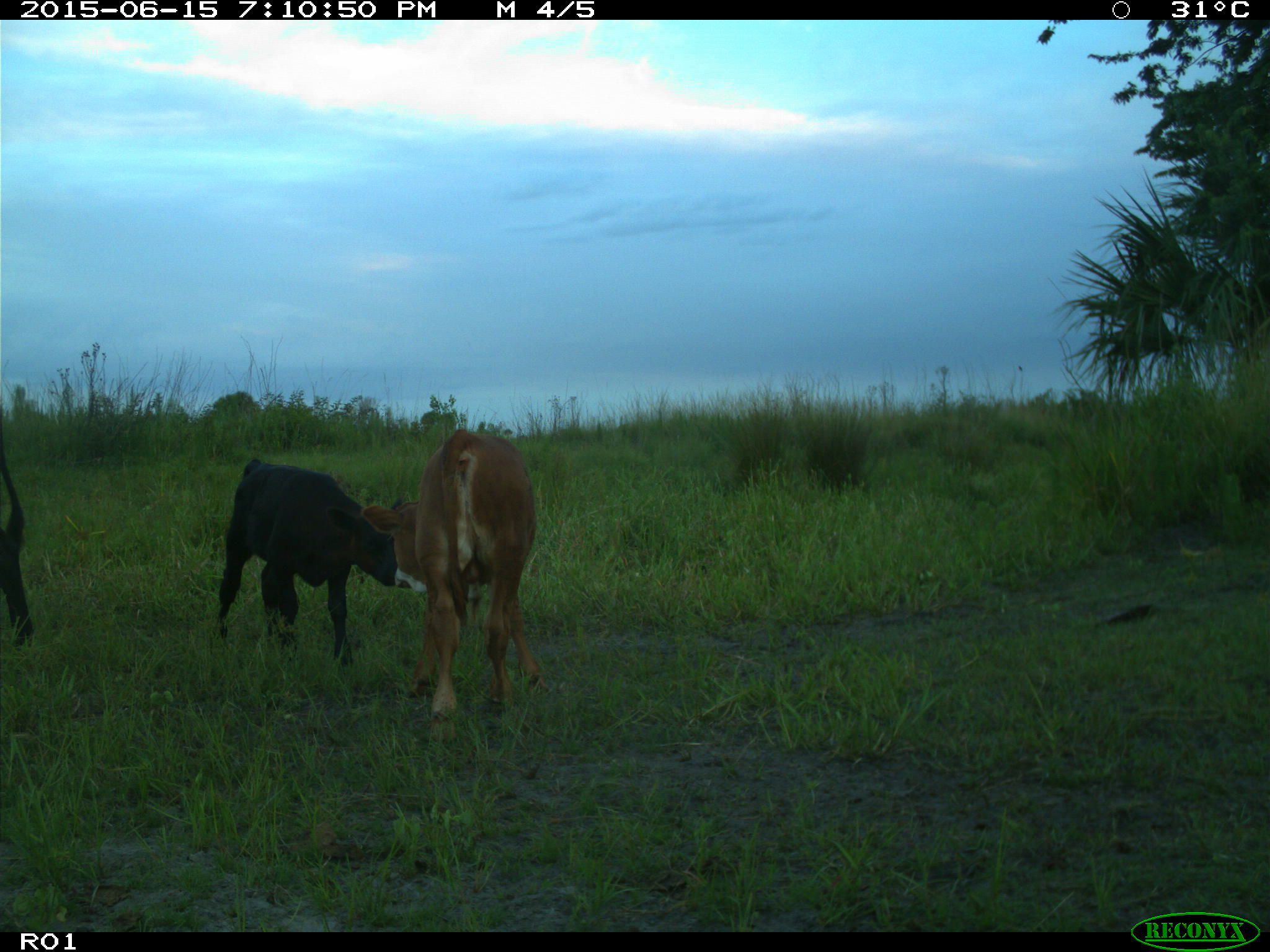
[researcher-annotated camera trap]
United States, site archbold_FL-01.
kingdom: Animalia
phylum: Chordata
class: Mammalia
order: Artiodactyla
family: Bovidae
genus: Bos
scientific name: Bos taurus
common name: domestic cow